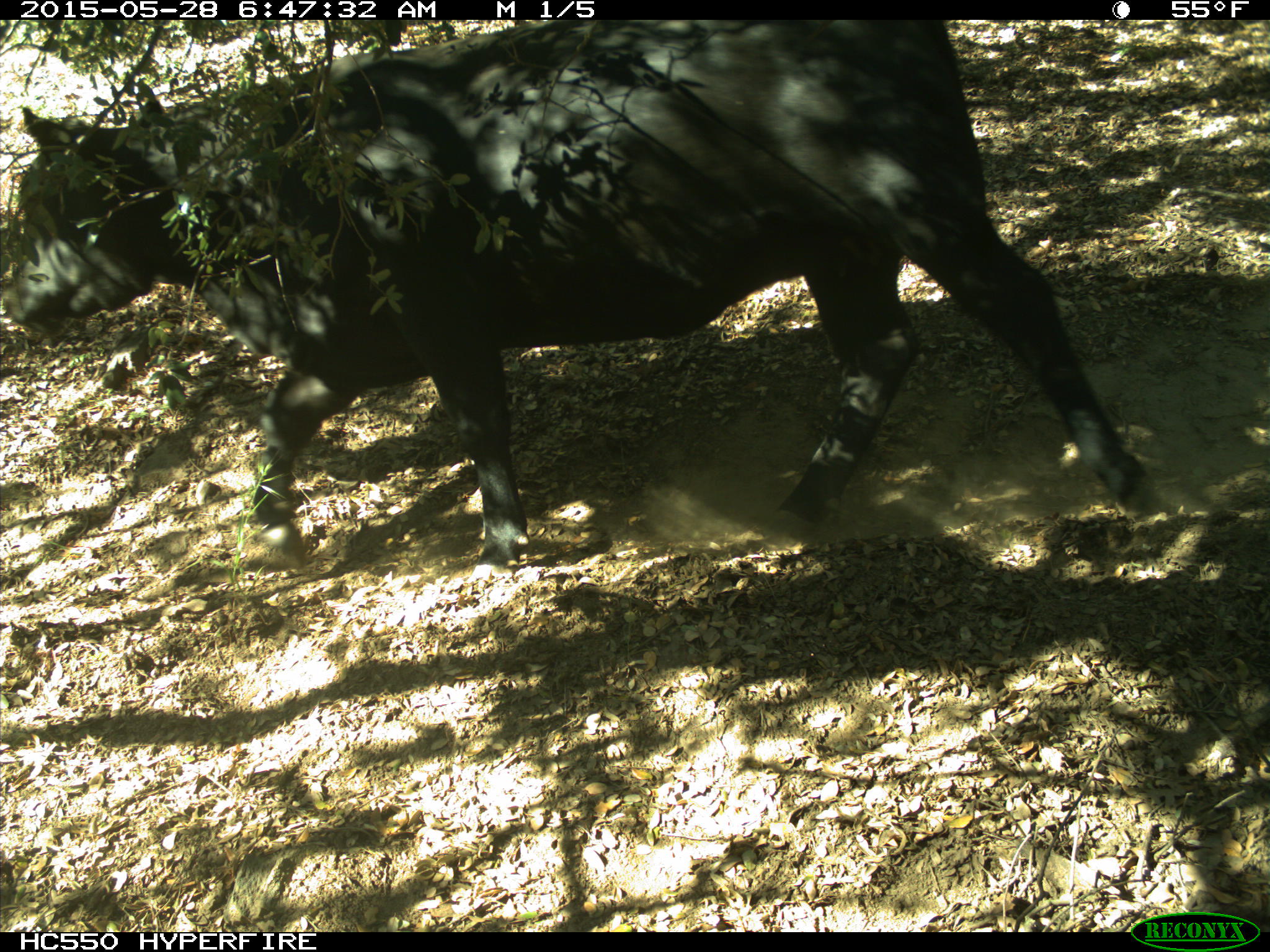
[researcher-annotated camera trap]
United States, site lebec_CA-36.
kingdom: Animalia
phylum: Chordata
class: Mammalia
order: Artiodactyla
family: Bovidae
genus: Bos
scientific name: Bos taurus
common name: domestic cow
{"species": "Bos taurus (domestic cow)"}